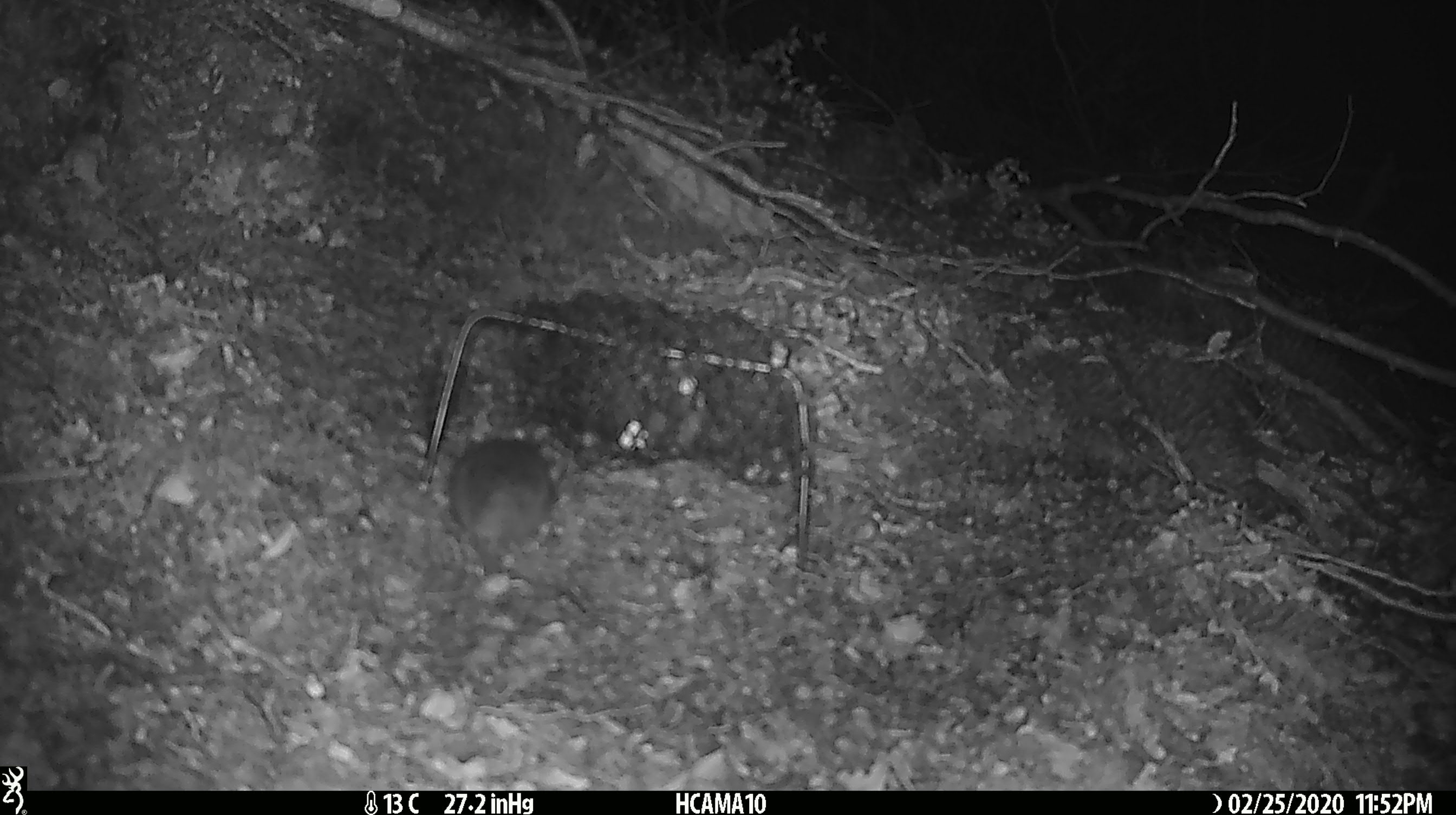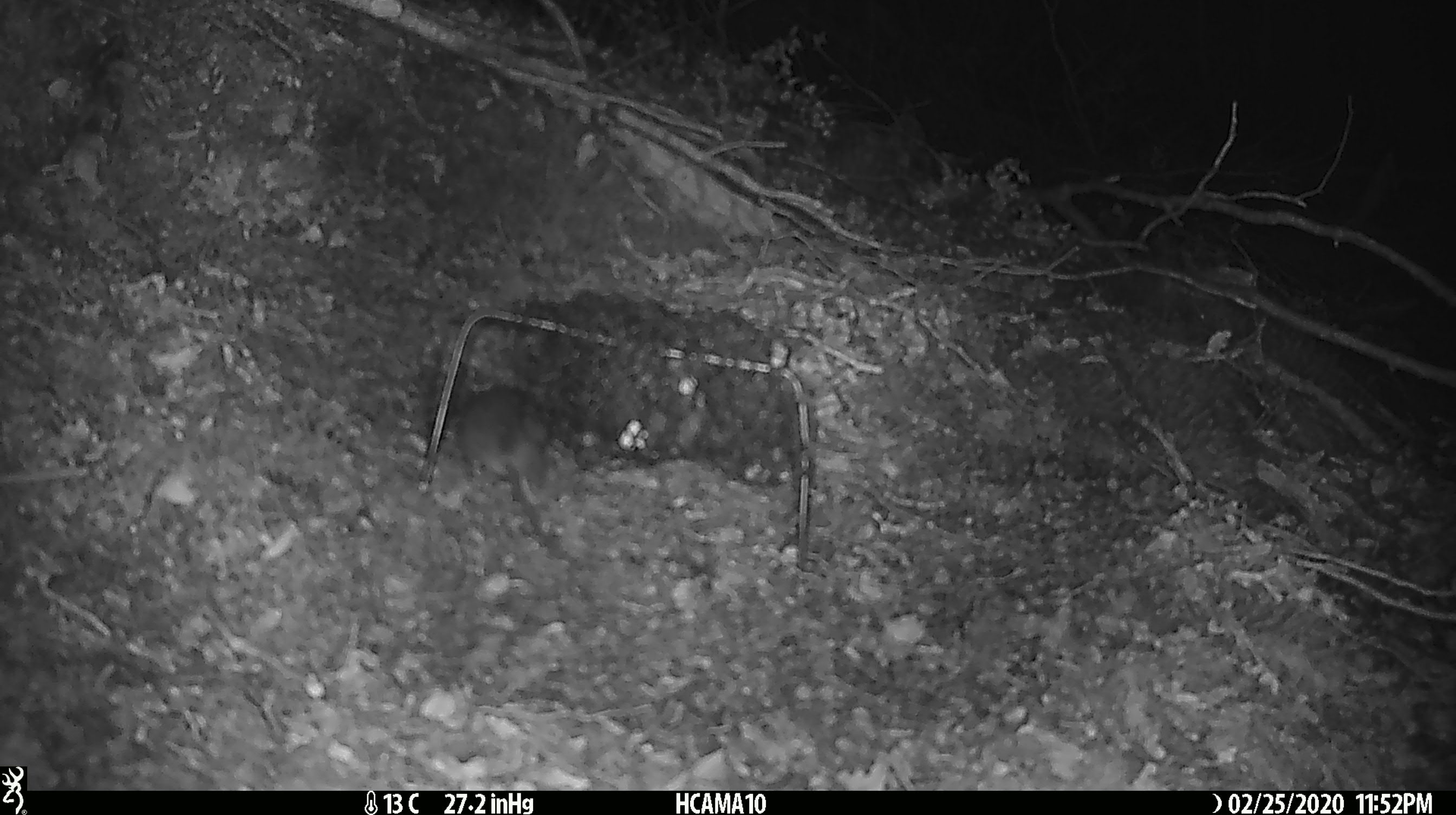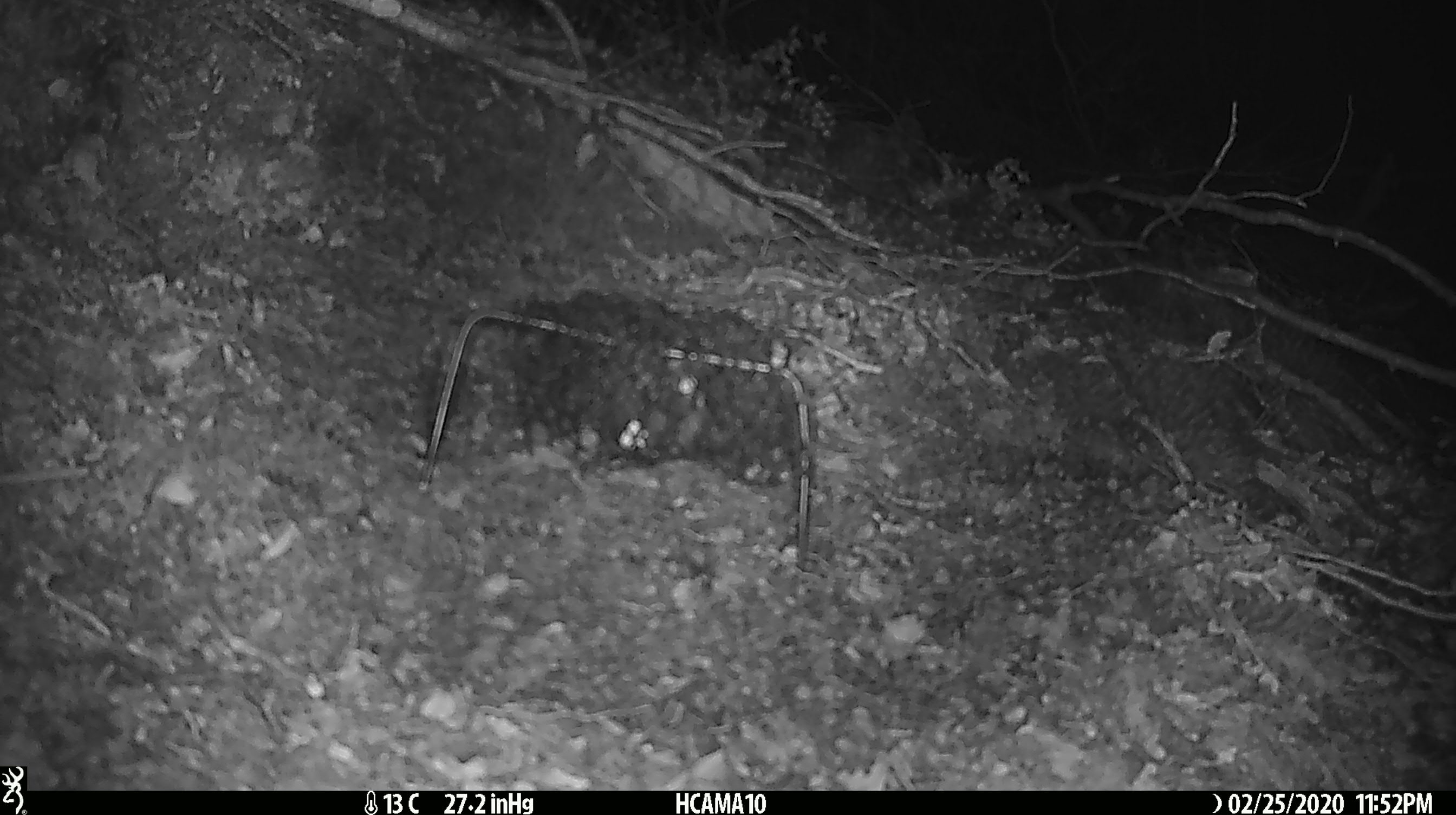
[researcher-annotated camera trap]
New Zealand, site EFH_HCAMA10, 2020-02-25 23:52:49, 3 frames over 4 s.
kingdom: Animalia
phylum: Chordata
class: Mammalia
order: Rodentia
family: Muridae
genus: Mus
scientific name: Mus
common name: mouse